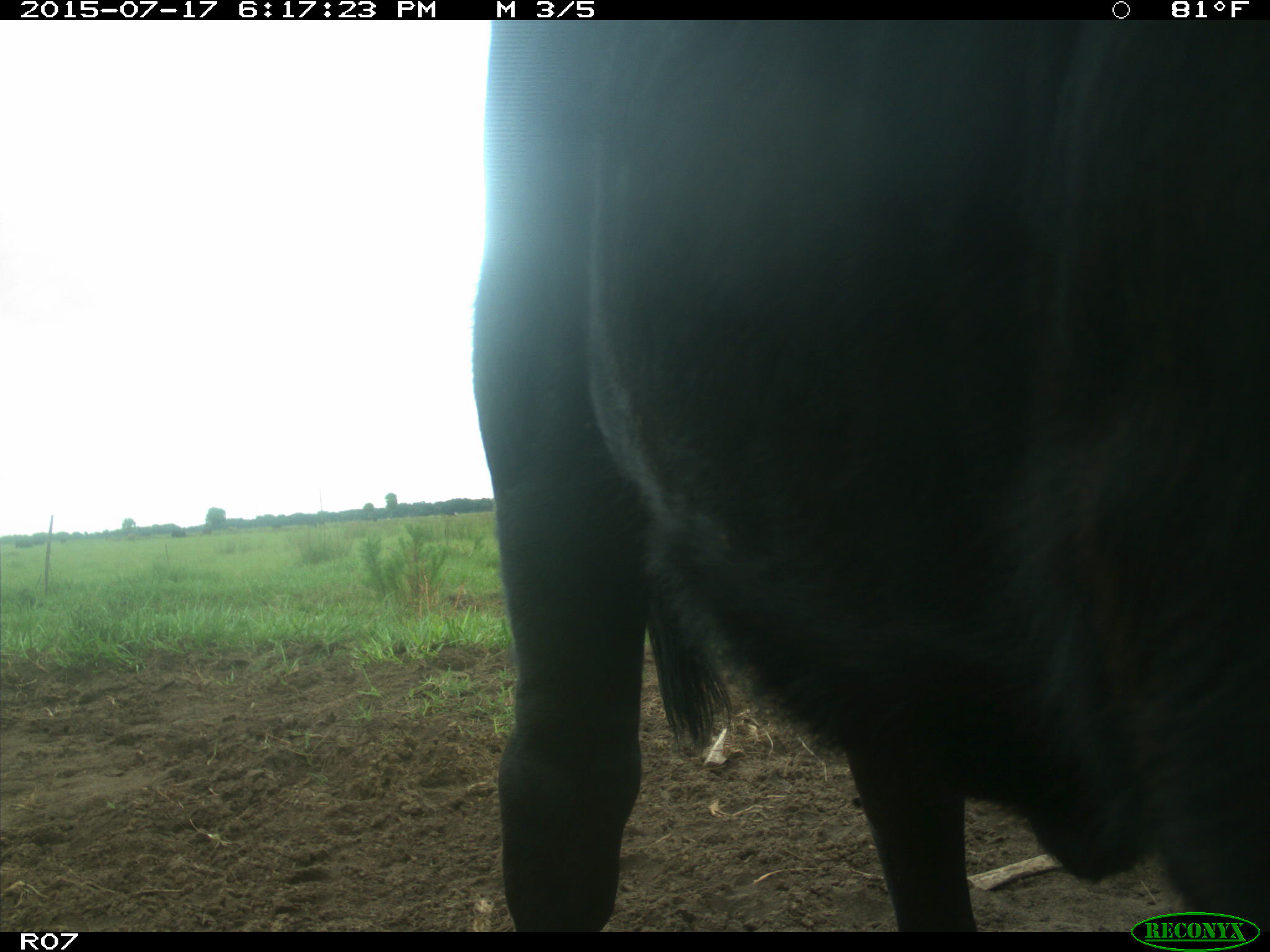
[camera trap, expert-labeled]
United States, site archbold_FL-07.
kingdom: Animalia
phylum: Chordata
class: Mammalia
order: Artiodactyla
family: Bovidae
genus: Bos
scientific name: Bos taurus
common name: domestic cow